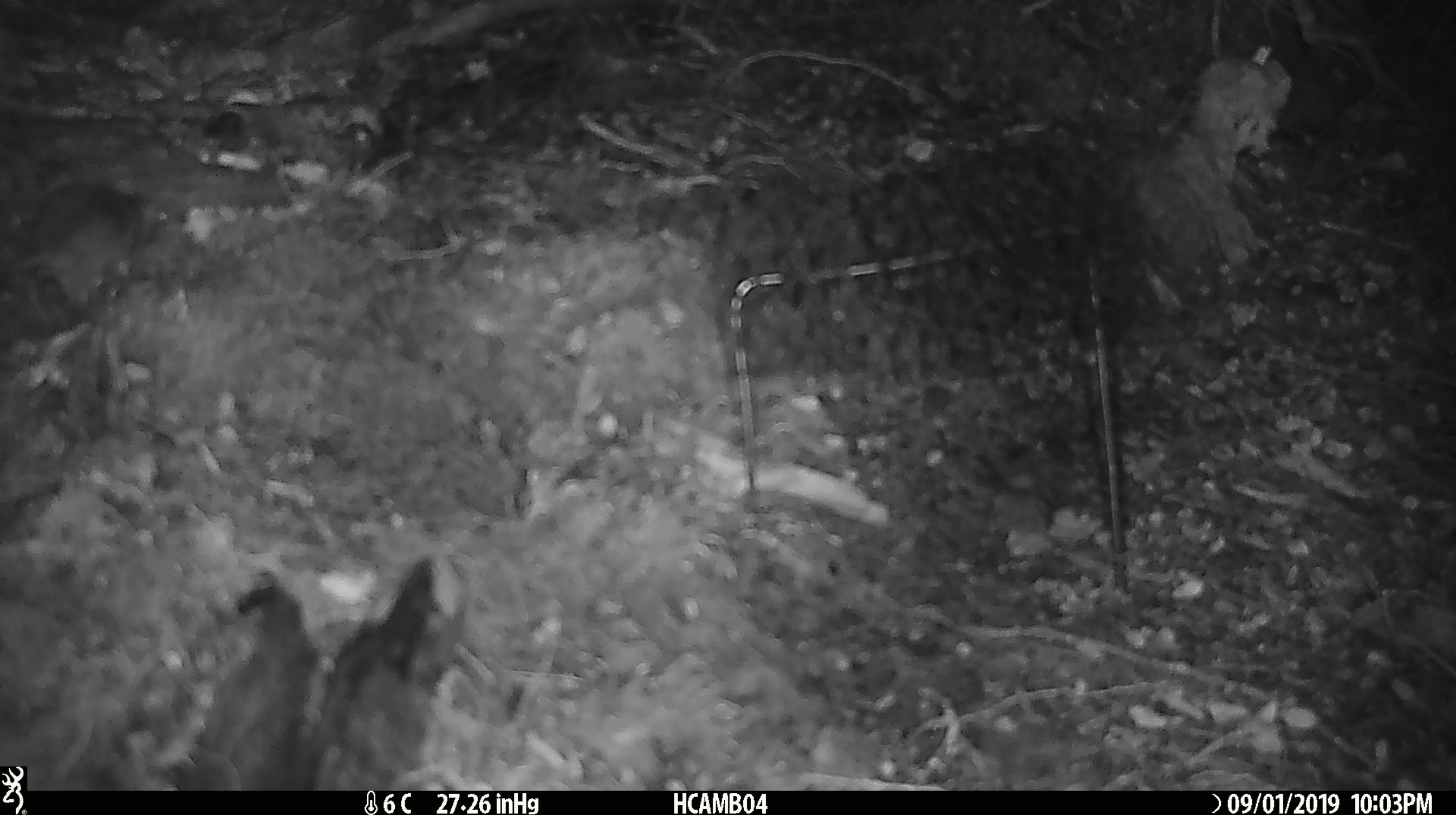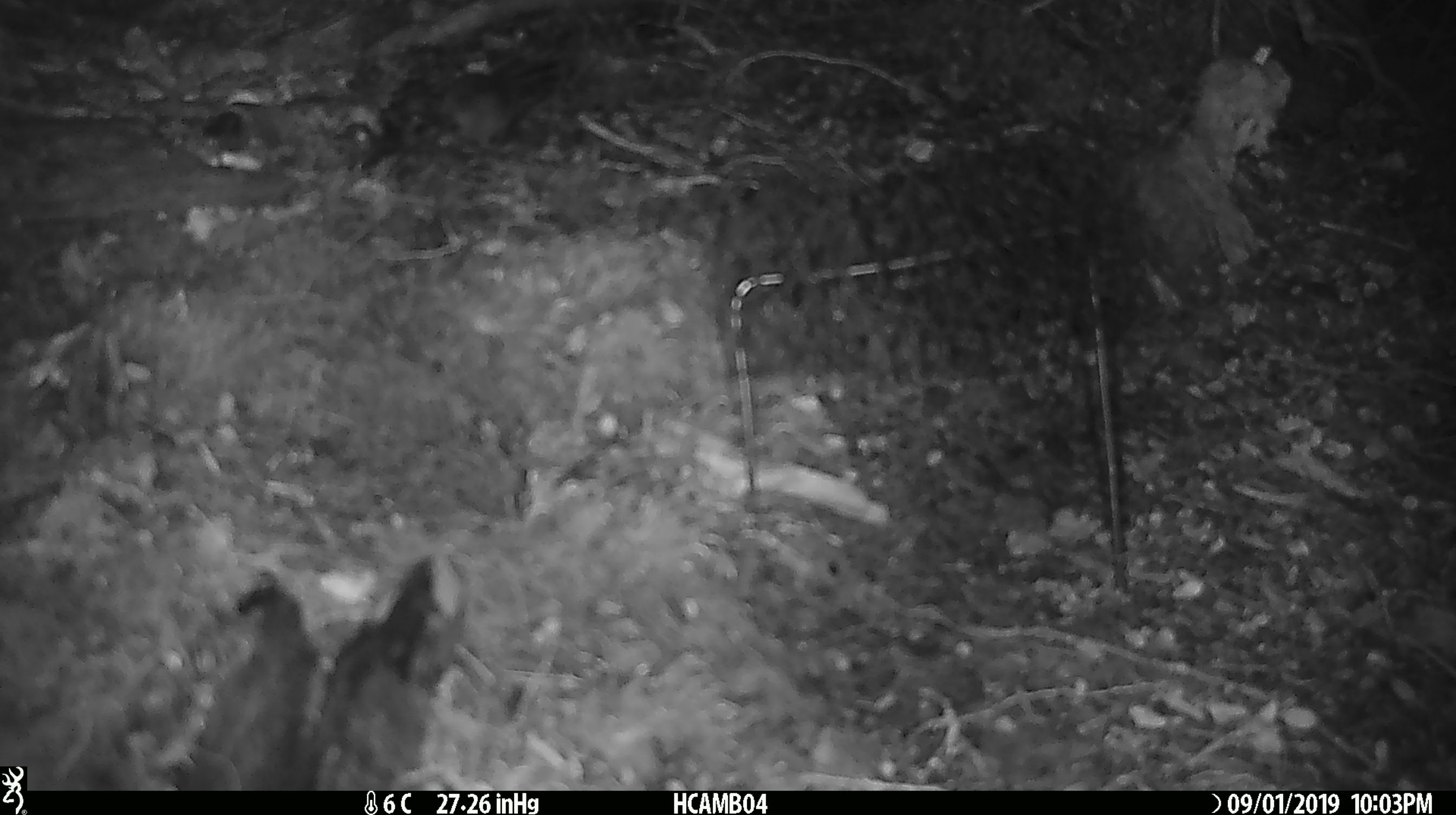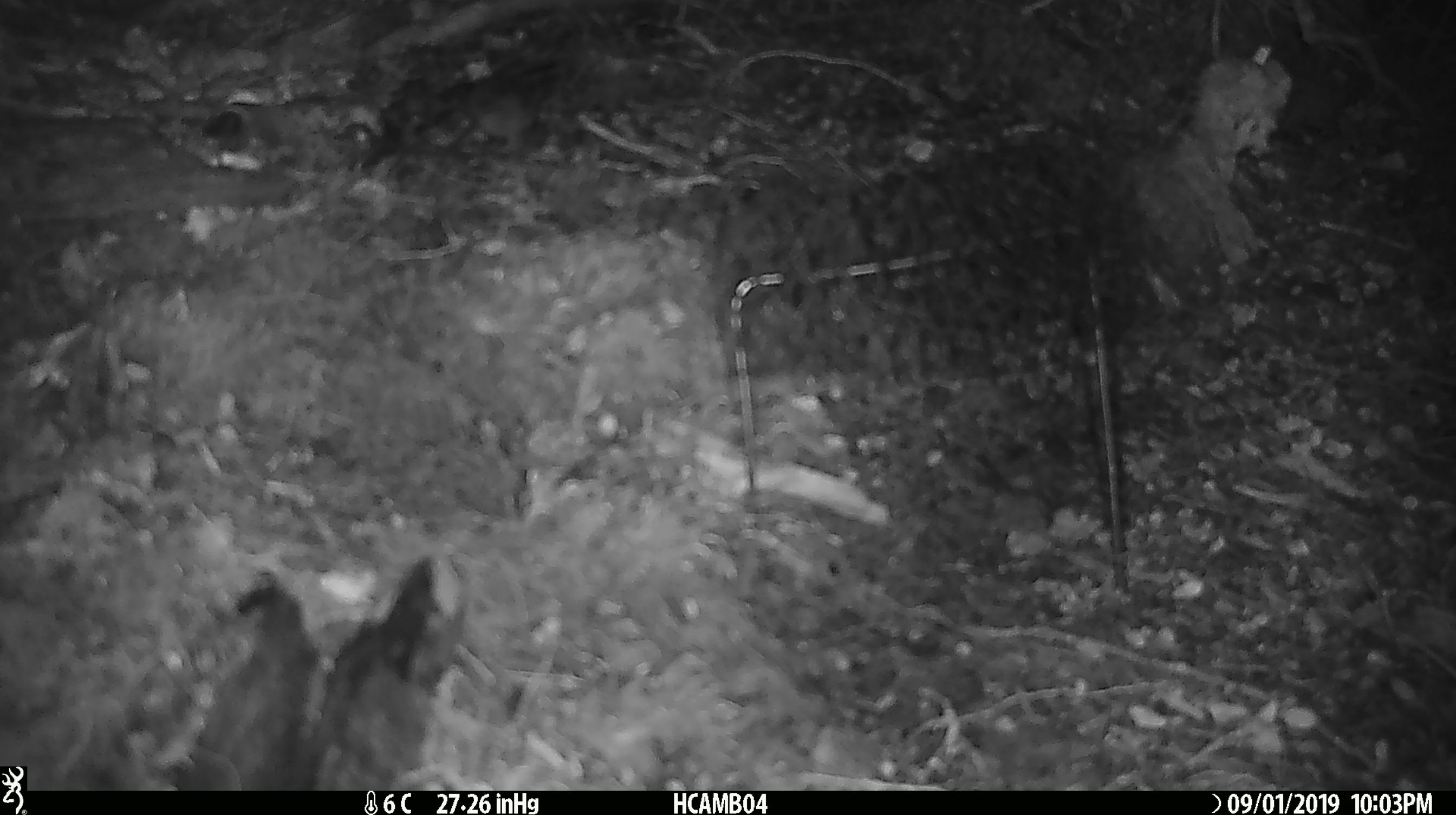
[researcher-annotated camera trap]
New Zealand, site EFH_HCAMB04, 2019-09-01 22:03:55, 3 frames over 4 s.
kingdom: Animalia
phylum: Chordata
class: Mammalia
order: Rodentia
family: Muridae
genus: Mus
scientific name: Mus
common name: mouse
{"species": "mouse (Mus)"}